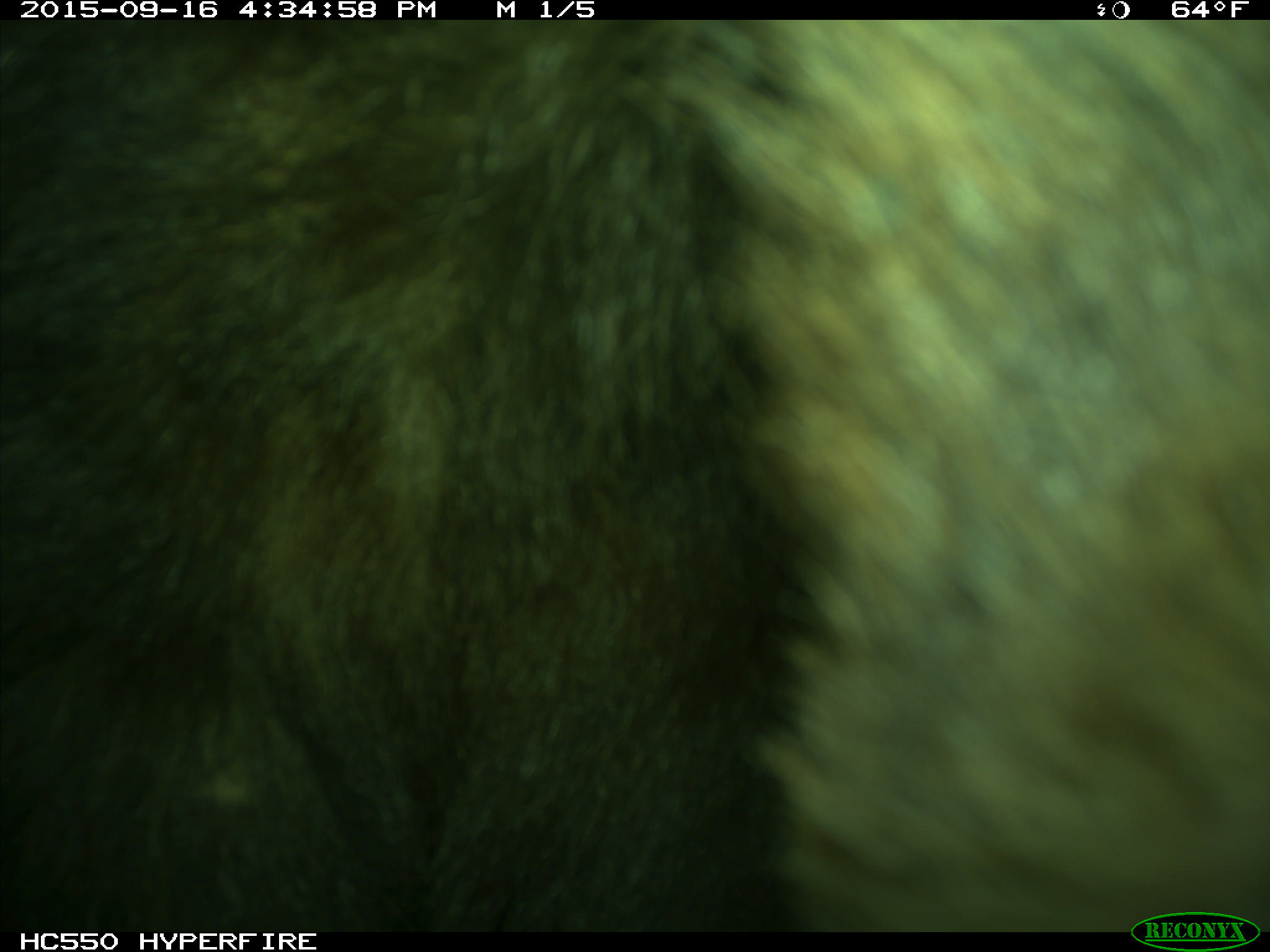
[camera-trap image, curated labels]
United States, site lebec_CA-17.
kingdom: Animalia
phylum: Chordata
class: Mammalia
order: Carnivora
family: Ursidae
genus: Ursus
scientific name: Ursus americanus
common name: american black bear